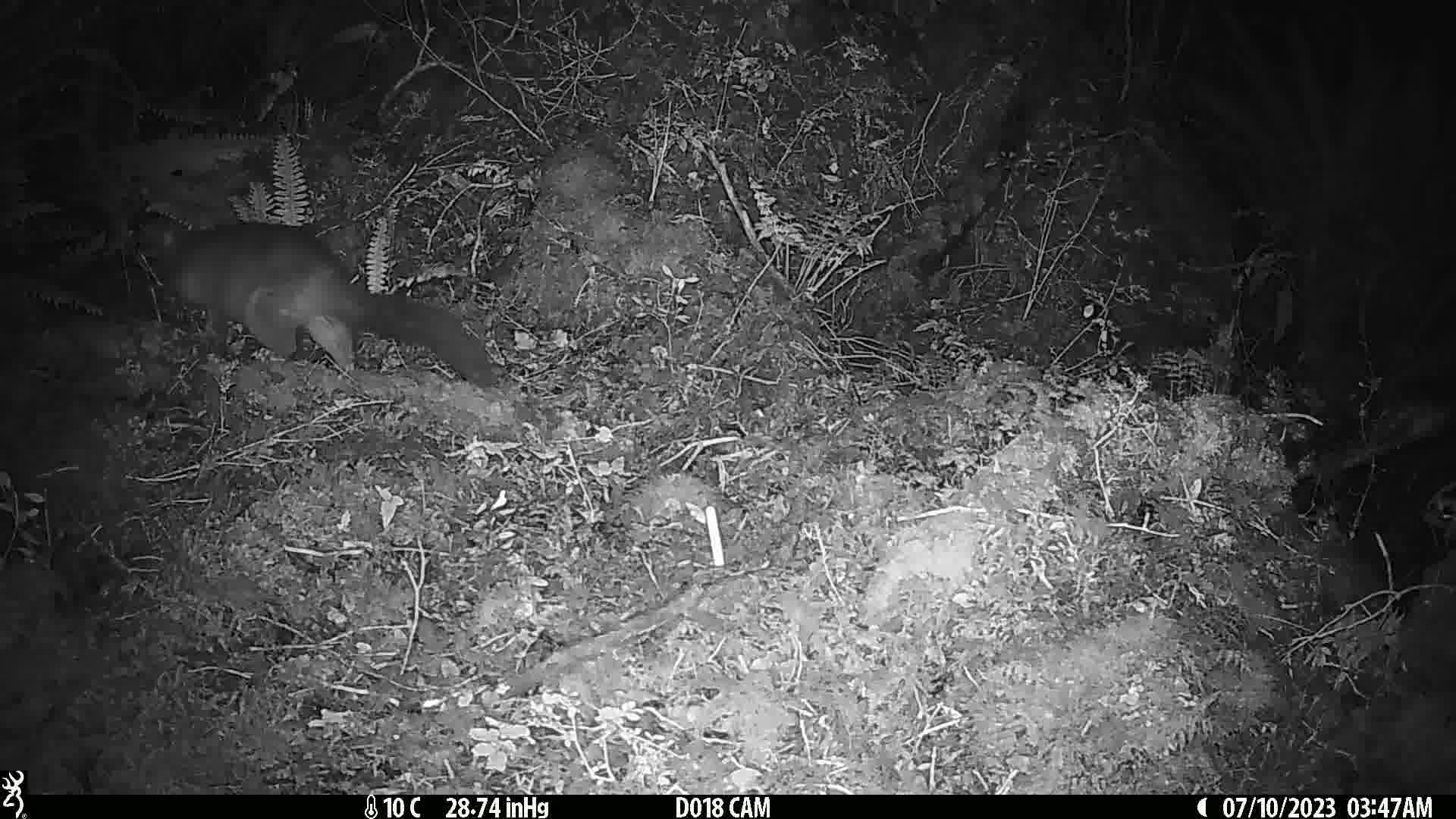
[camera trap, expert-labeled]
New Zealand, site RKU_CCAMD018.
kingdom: Animalia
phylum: Chordata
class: Mammalia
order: Diprotodontia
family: Phalangeridae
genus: Trichosurus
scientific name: Trichosurus vulpecula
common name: common brushtail possum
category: possum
Possum (common brushtail possum) (Trichosurus vulpecula).